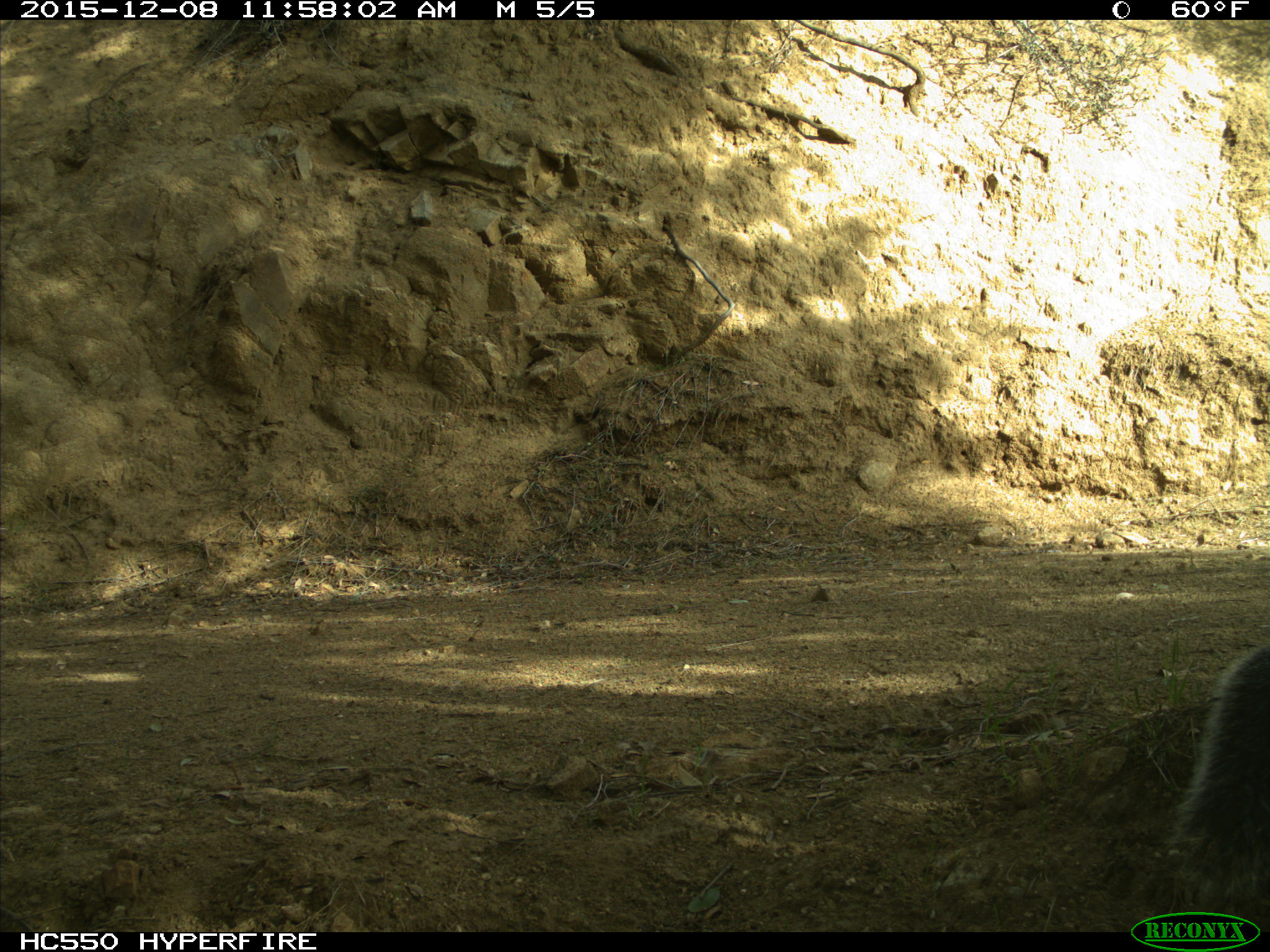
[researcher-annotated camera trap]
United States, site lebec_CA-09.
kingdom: Animalia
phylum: Chordata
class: Mammalia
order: Rodentia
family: Sciuridae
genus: Sciurus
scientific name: Sciurus carolinensis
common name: eastern gray squirrel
Sciurus carolinensis (eastern gray squirrel).